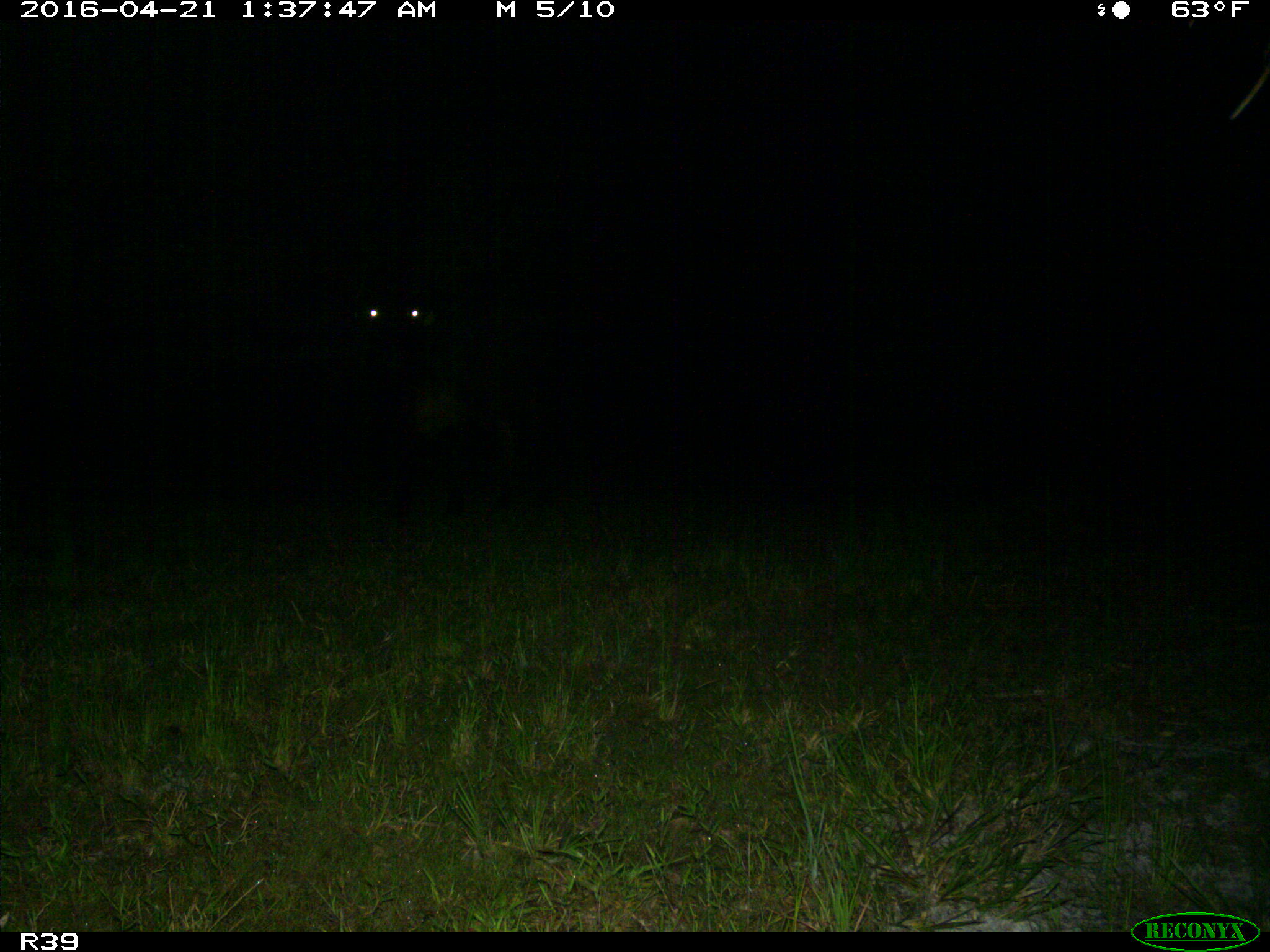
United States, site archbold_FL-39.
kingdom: Animalia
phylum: Chordata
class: Mammalia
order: Artiodactyla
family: Bovidae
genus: Bos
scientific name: Bos taurus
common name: domestic cow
Bos taurus (domestic cow).